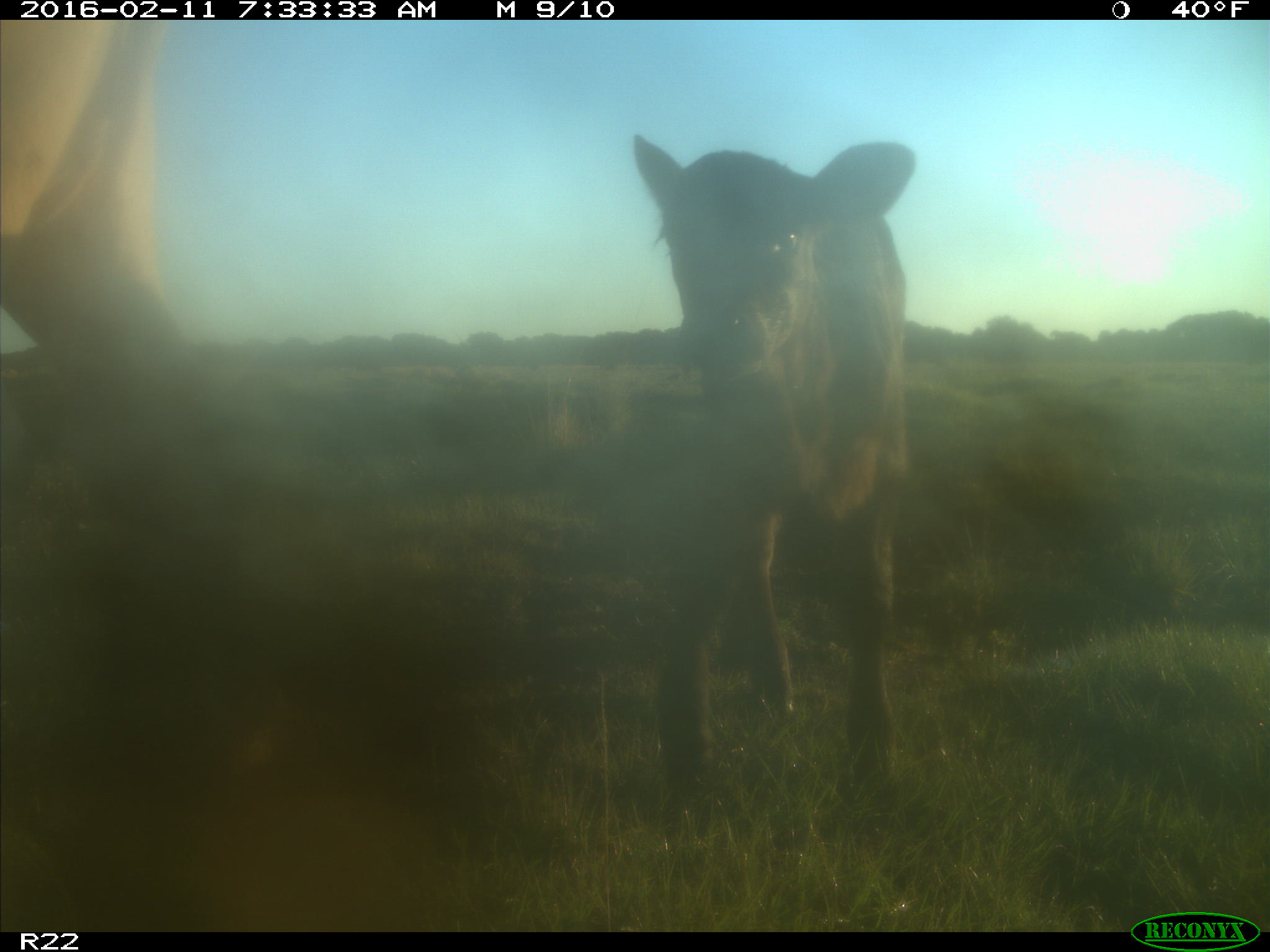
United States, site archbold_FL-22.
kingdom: Animalia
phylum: Chordata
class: Mammalia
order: Artiodactyla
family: Bovidae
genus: Bos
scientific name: Bos taurus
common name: domestic cow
Bos taurus (domestic cow).